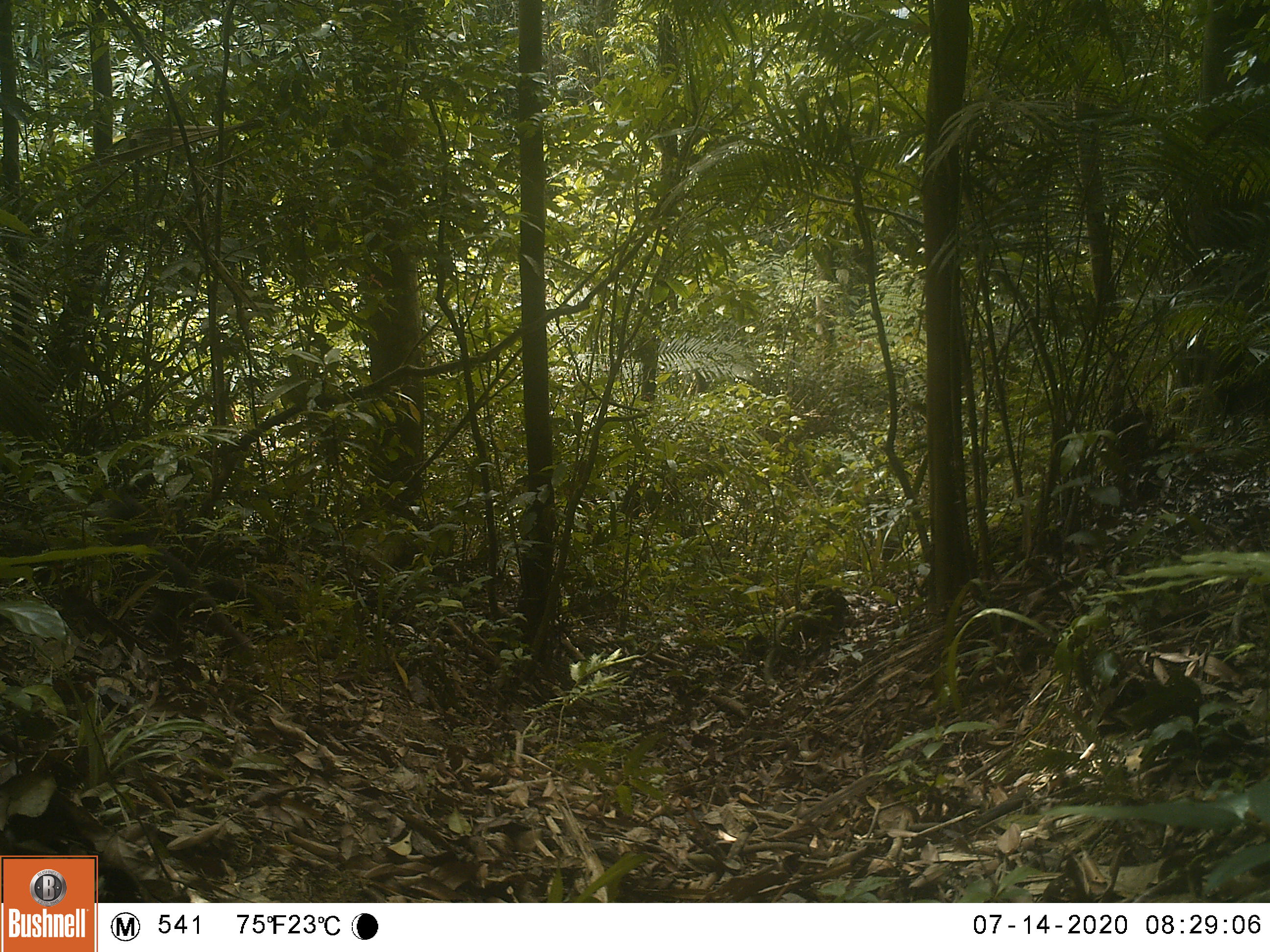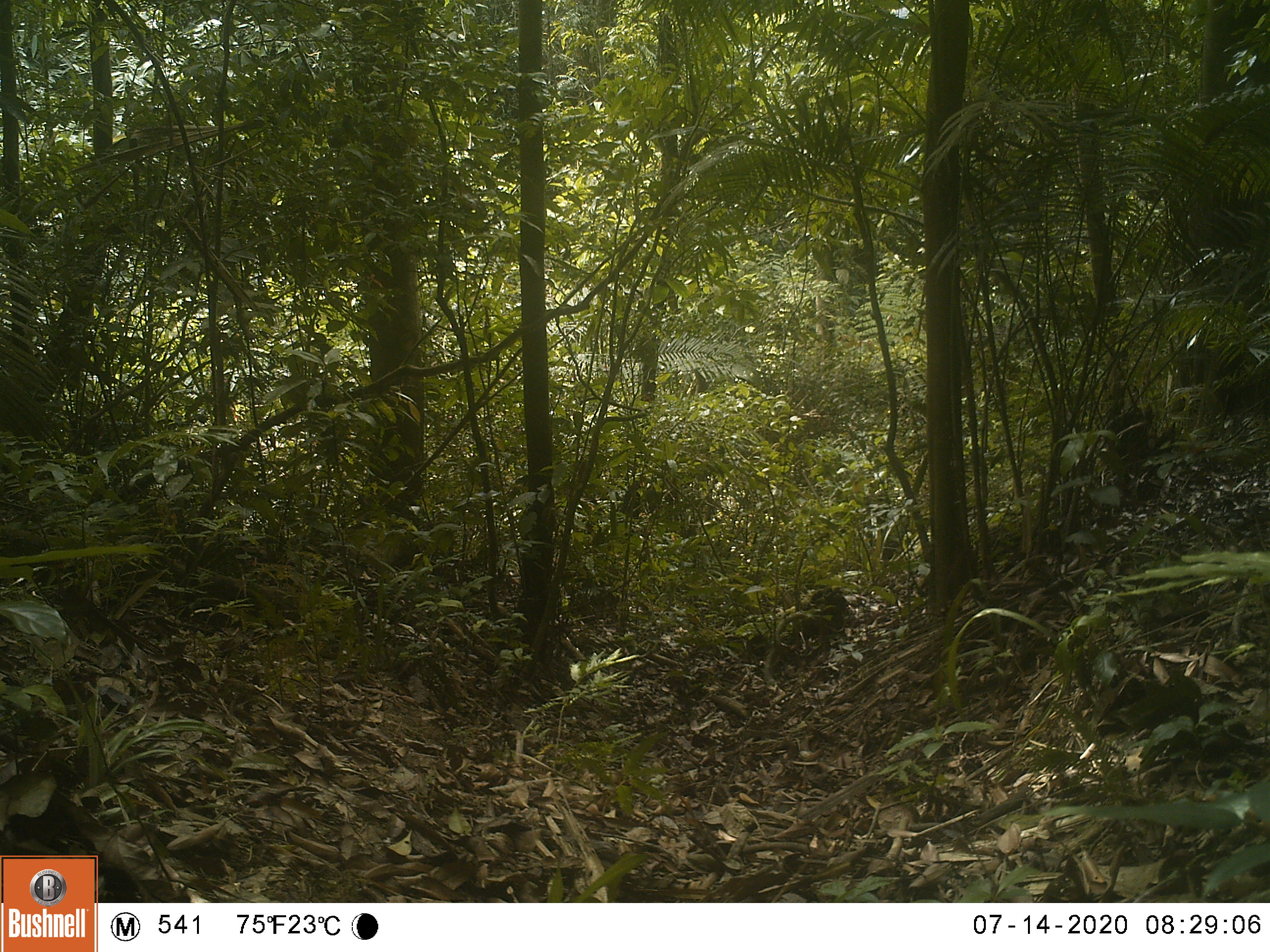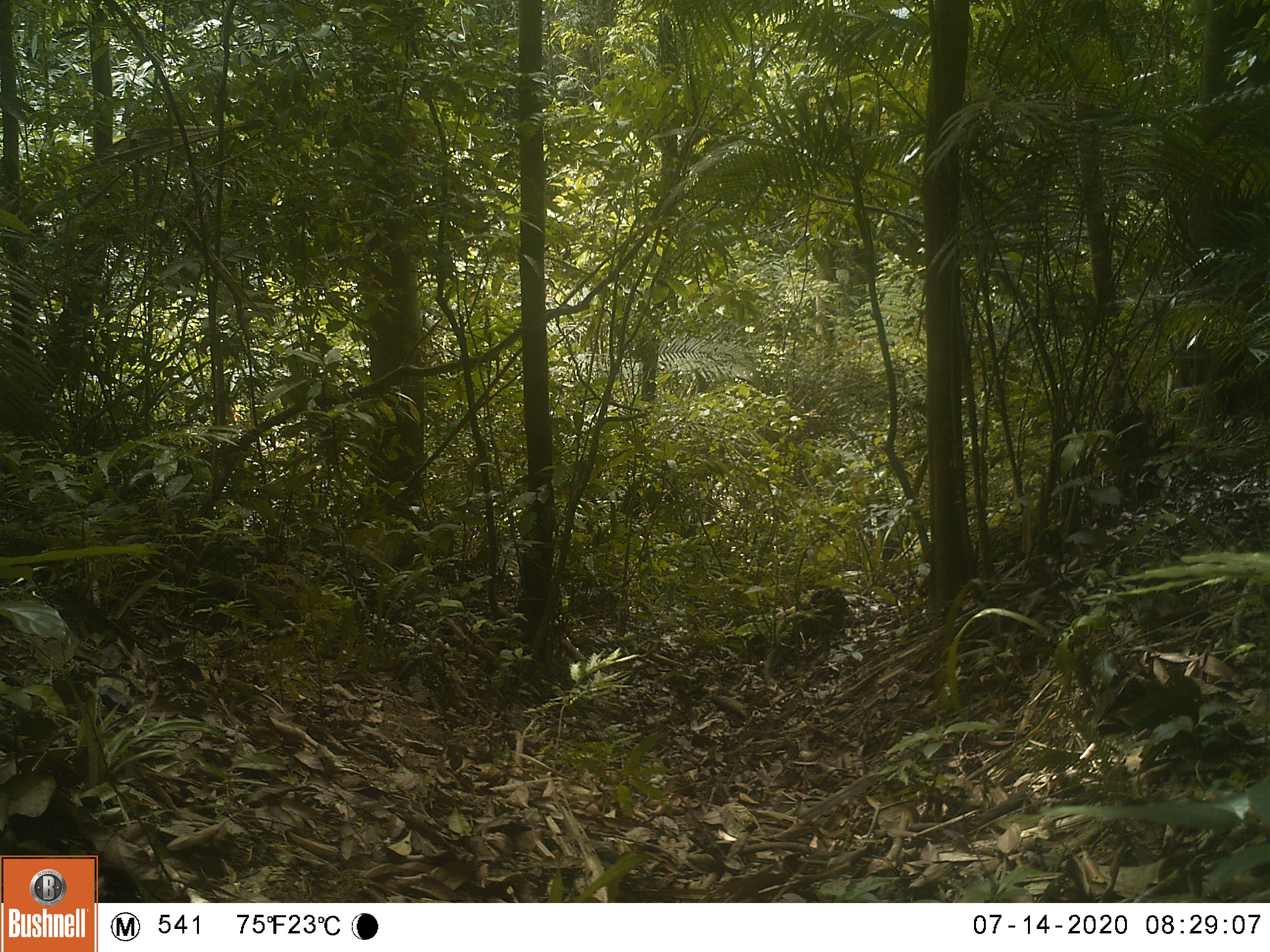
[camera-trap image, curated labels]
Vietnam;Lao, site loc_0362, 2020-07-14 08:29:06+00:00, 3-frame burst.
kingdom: Animalia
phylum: Chordata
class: Mammalia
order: Primates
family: Cercopithecidae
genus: Macaca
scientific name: Macaca arctoides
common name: stump-tailed macaque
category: stump tailed macaque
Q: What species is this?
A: Stump tailed macaque (stump-tailed macaque) (Macaca arctoides).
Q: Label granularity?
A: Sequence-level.